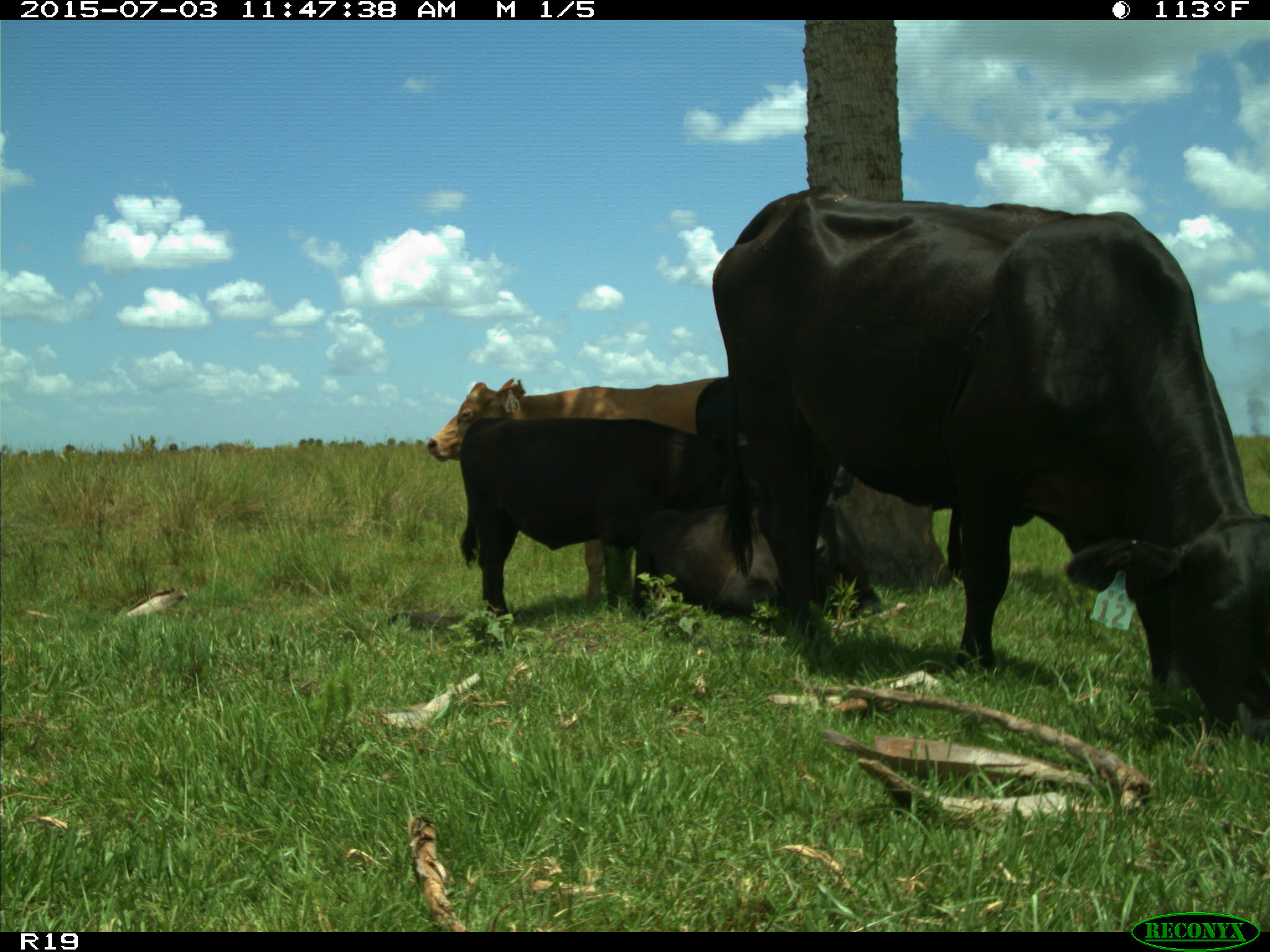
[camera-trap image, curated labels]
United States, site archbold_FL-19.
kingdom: Animalia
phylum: Chordata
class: Mammalia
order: Artiodactyla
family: Bovidae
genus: Bos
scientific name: Bos taurus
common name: domestic cow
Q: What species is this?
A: Bos taurus (domestic cow).